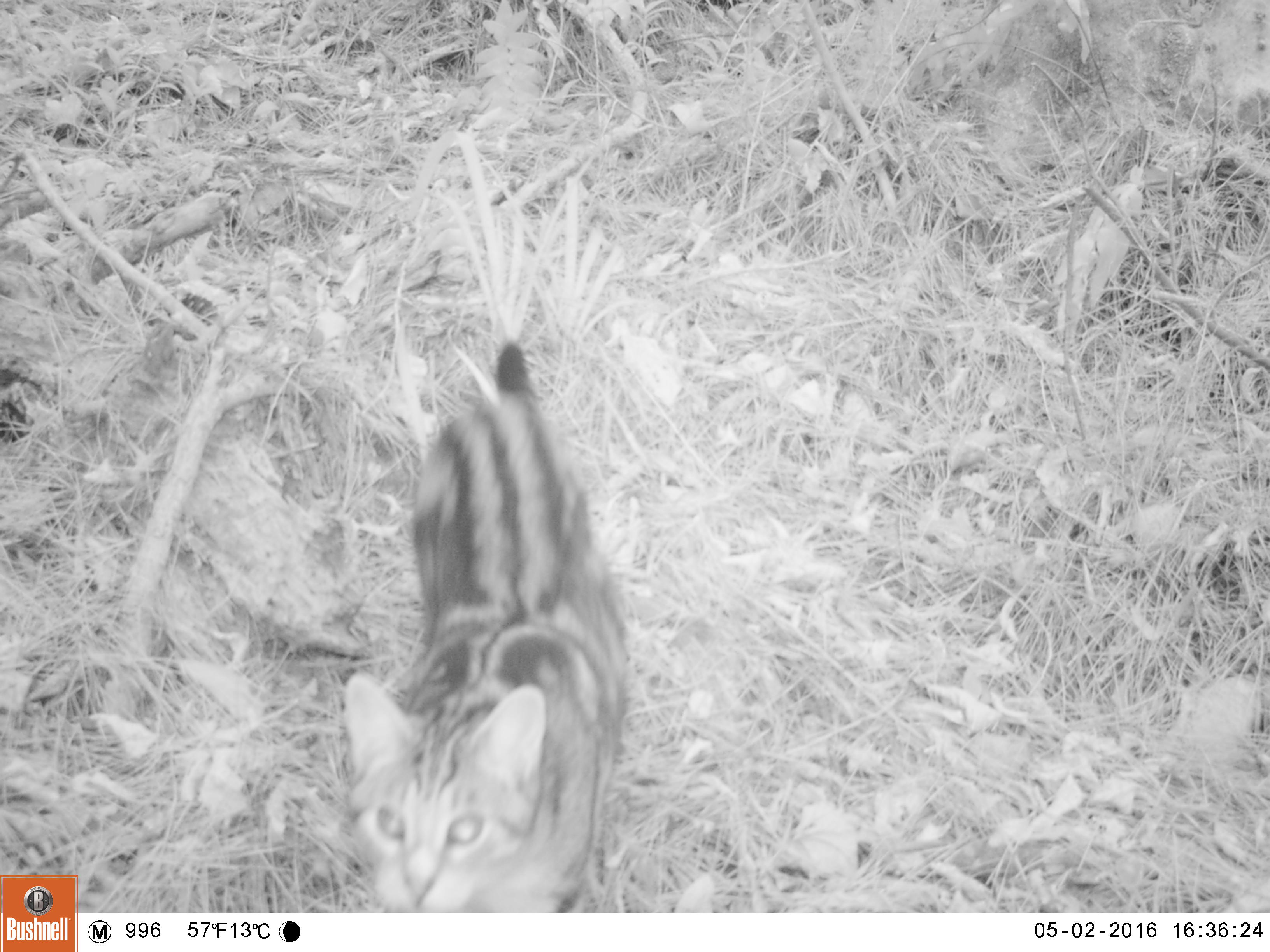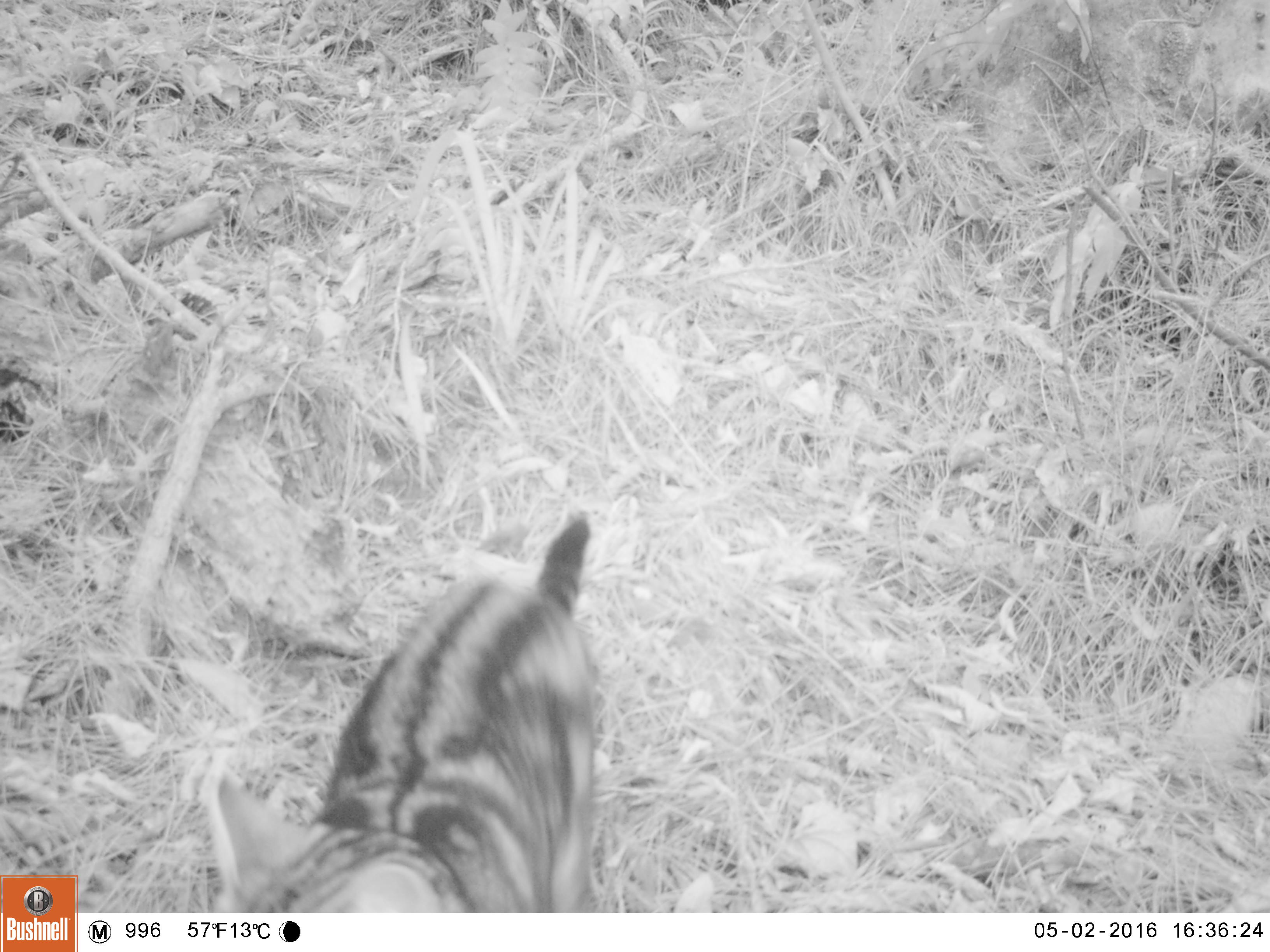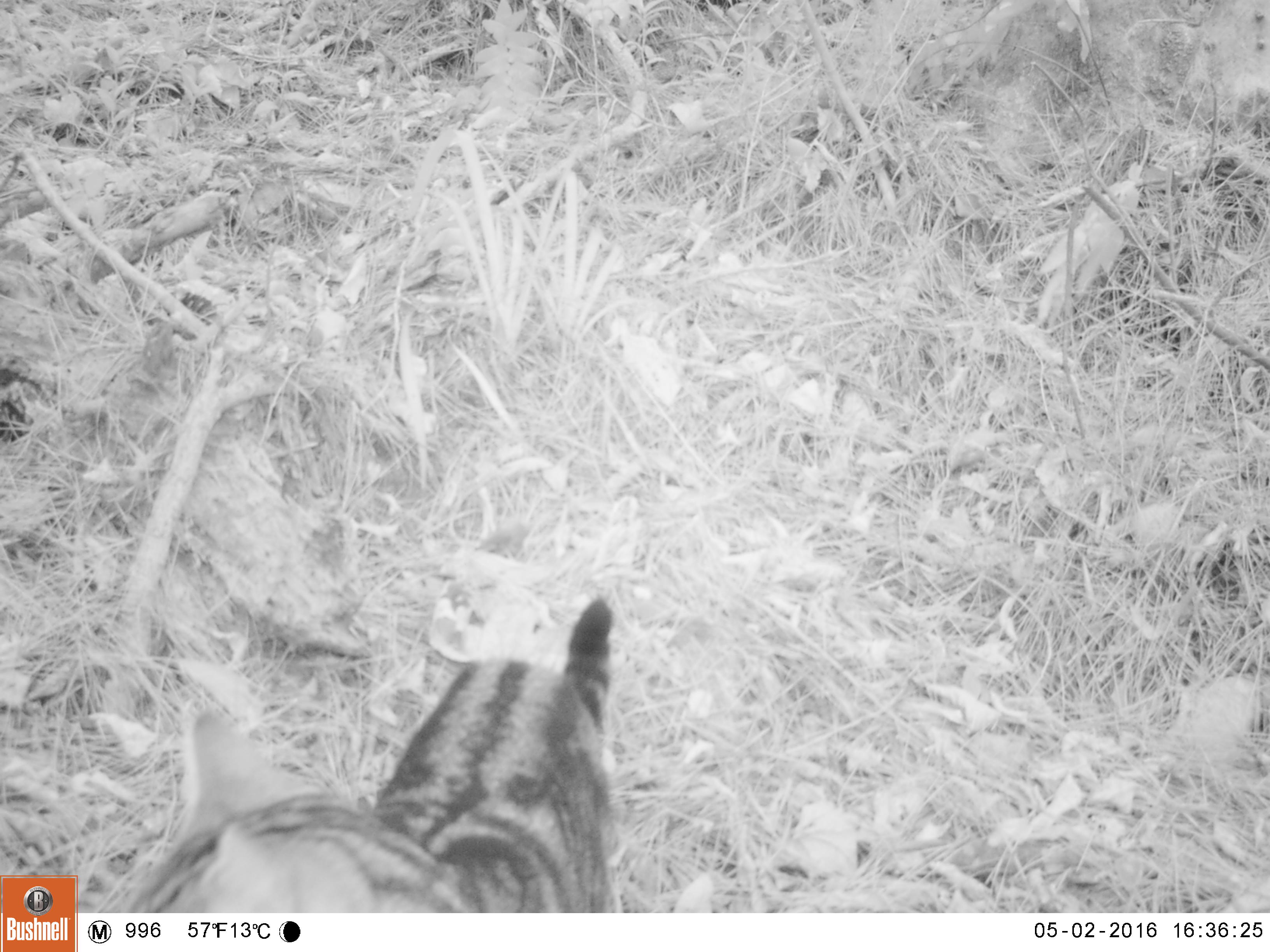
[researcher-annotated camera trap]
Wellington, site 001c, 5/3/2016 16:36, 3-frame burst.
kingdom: Animalia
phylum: Chordata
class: Mammalia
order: Carnivora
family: Felidae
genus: Felis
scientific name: Felis catus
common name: cat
Cat (Felis catus).